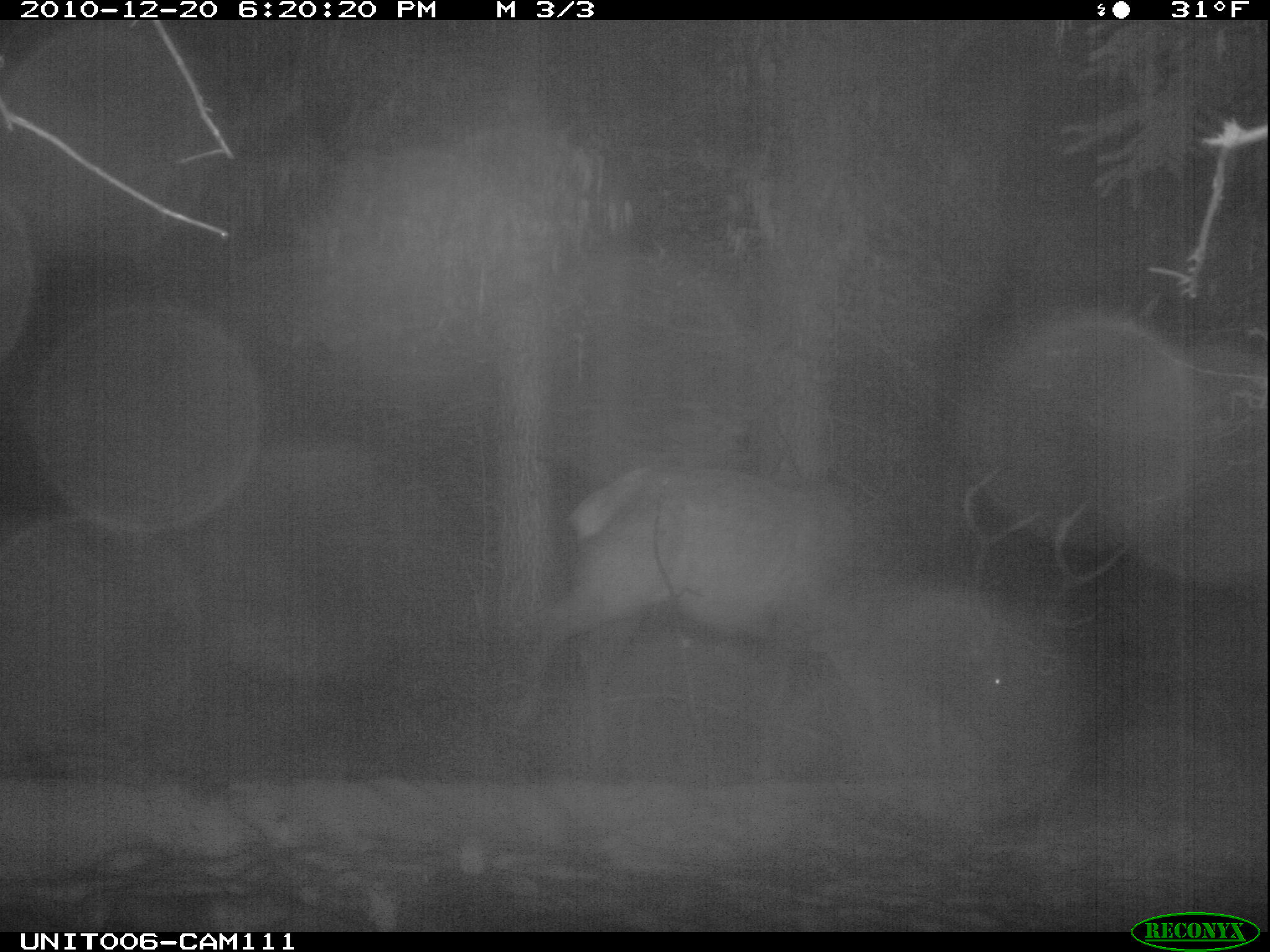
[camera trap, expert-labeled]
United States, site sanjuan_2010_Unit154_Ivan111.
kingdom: Animalia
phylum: Chordata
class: Mammalia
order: Artiodactyla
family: Cervidae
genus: Cervus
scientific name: Cervus elaphus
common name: red deer